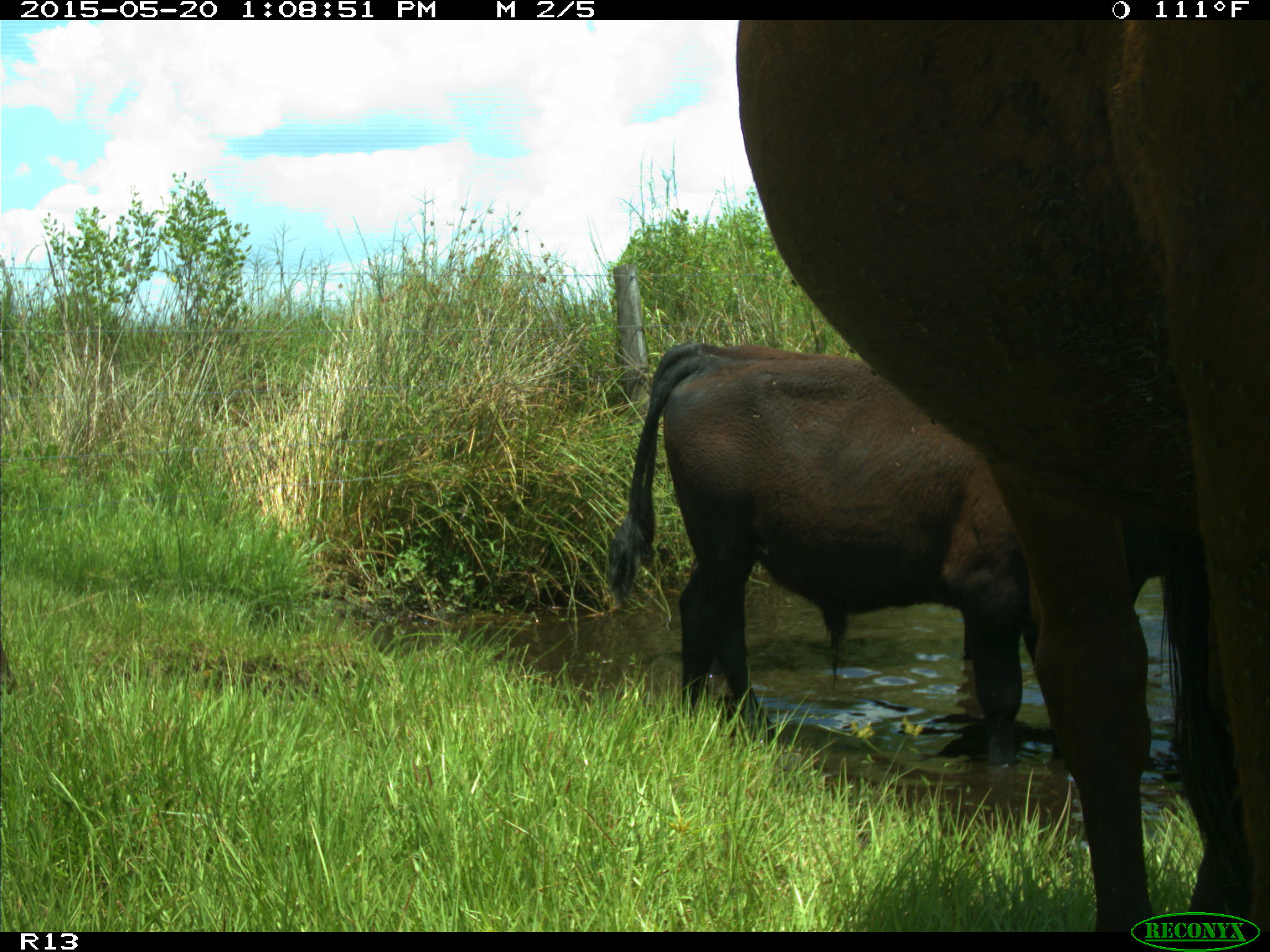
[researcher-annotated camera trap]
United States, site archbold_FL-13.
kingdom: Animalia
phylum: Chordata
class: Mammalia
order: Artiodactyla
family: Bovidae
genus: Bos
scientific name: Bos taurus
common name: domestic cow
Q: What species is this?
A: Bos taurus (domestic cow).